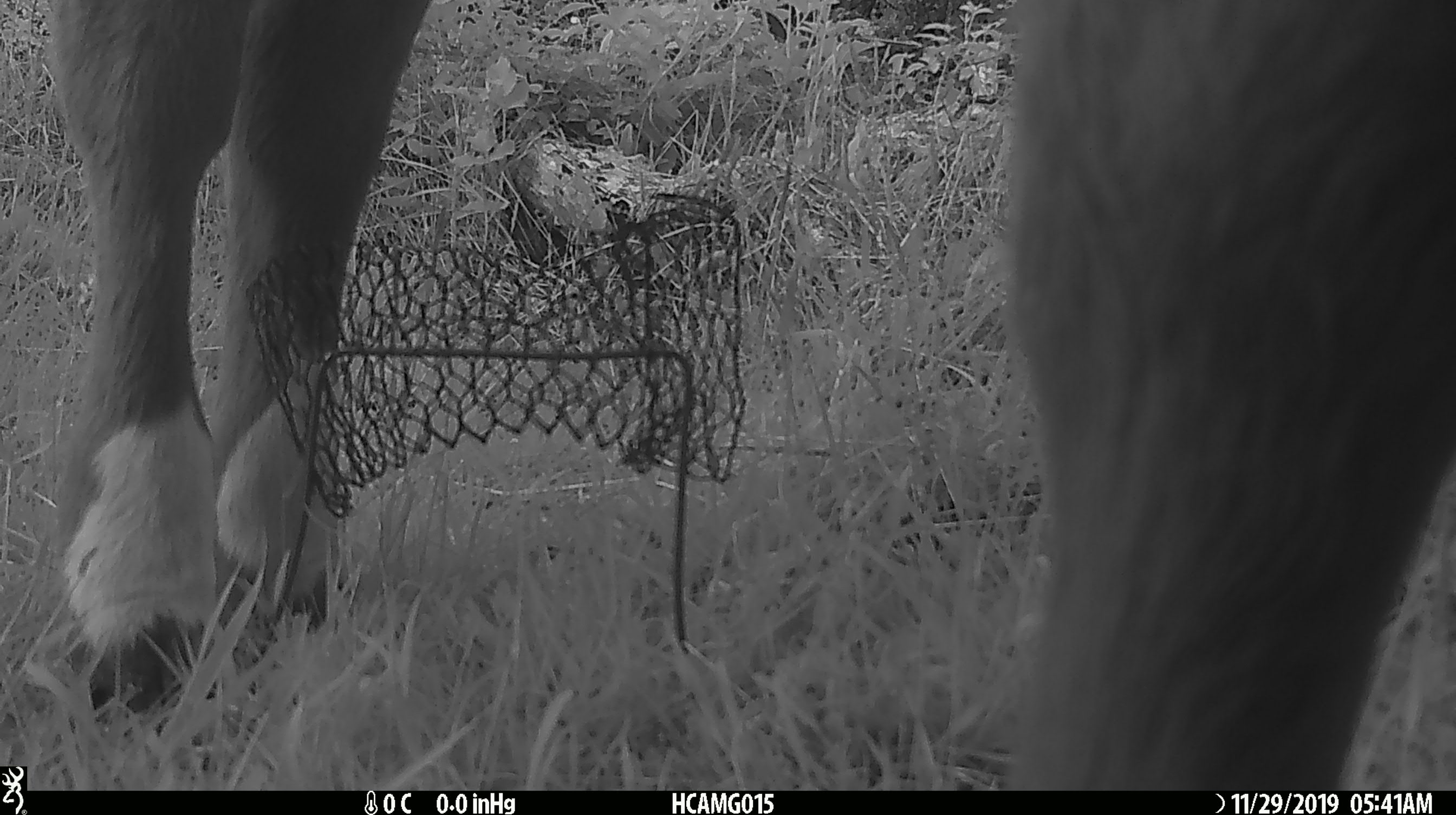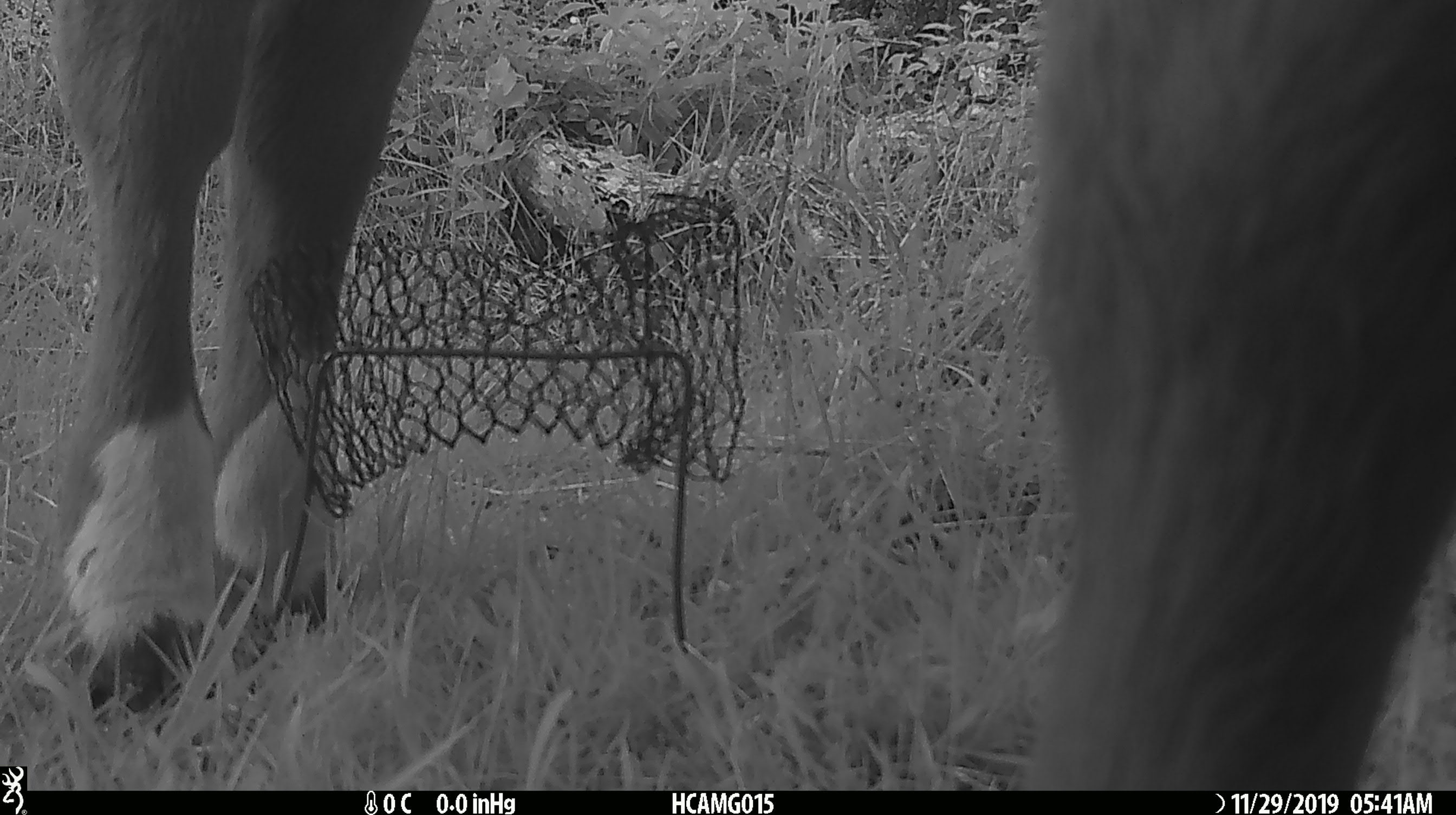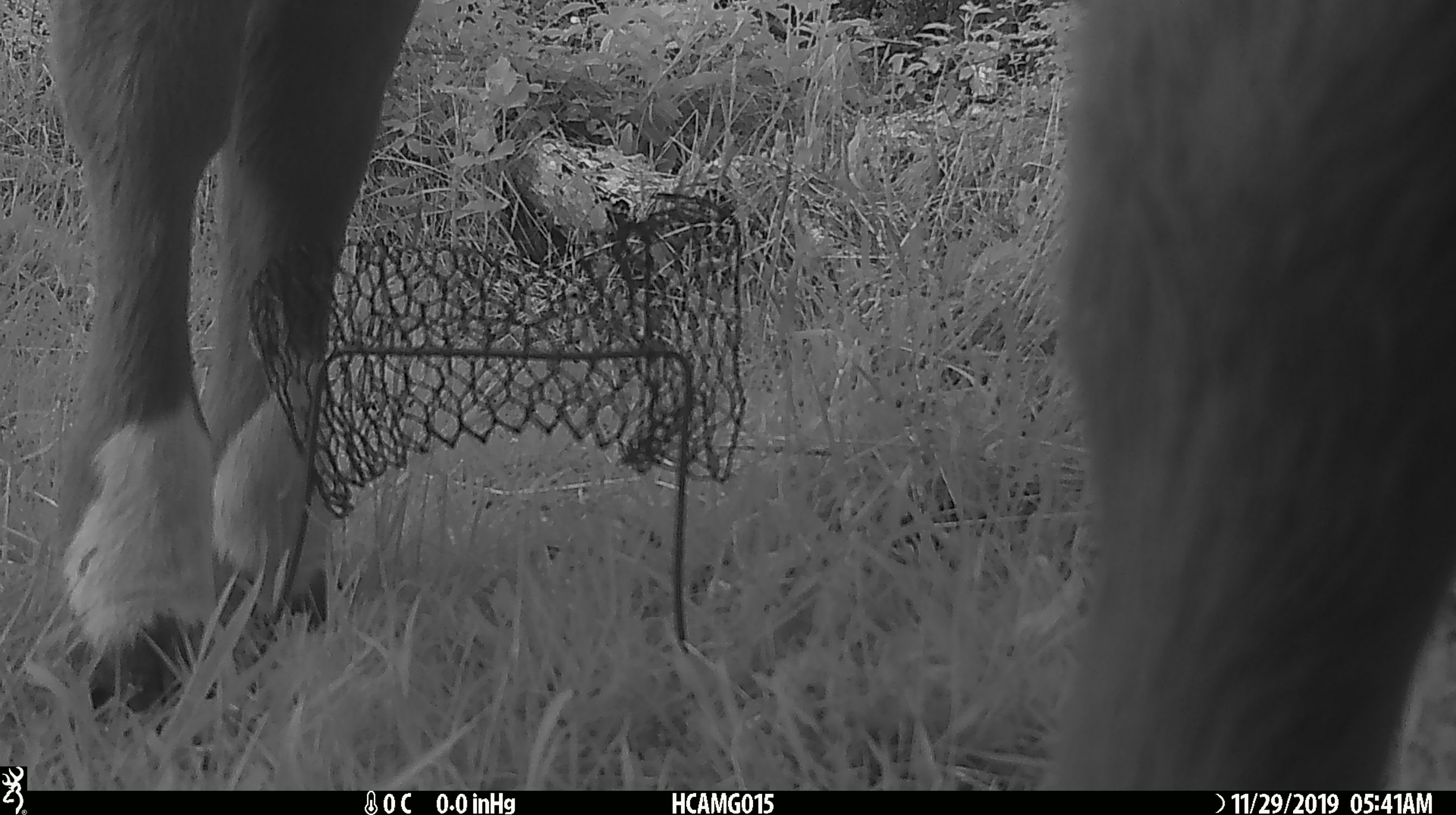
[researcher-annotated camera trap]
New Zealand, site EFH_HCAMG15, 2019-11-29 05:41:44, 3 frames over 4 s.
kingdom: Animalia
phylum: Chordata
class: Mammalia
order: Artiodactyla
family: Bovidae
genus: Bos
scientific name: Bos taurus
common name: domestic cow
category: cow